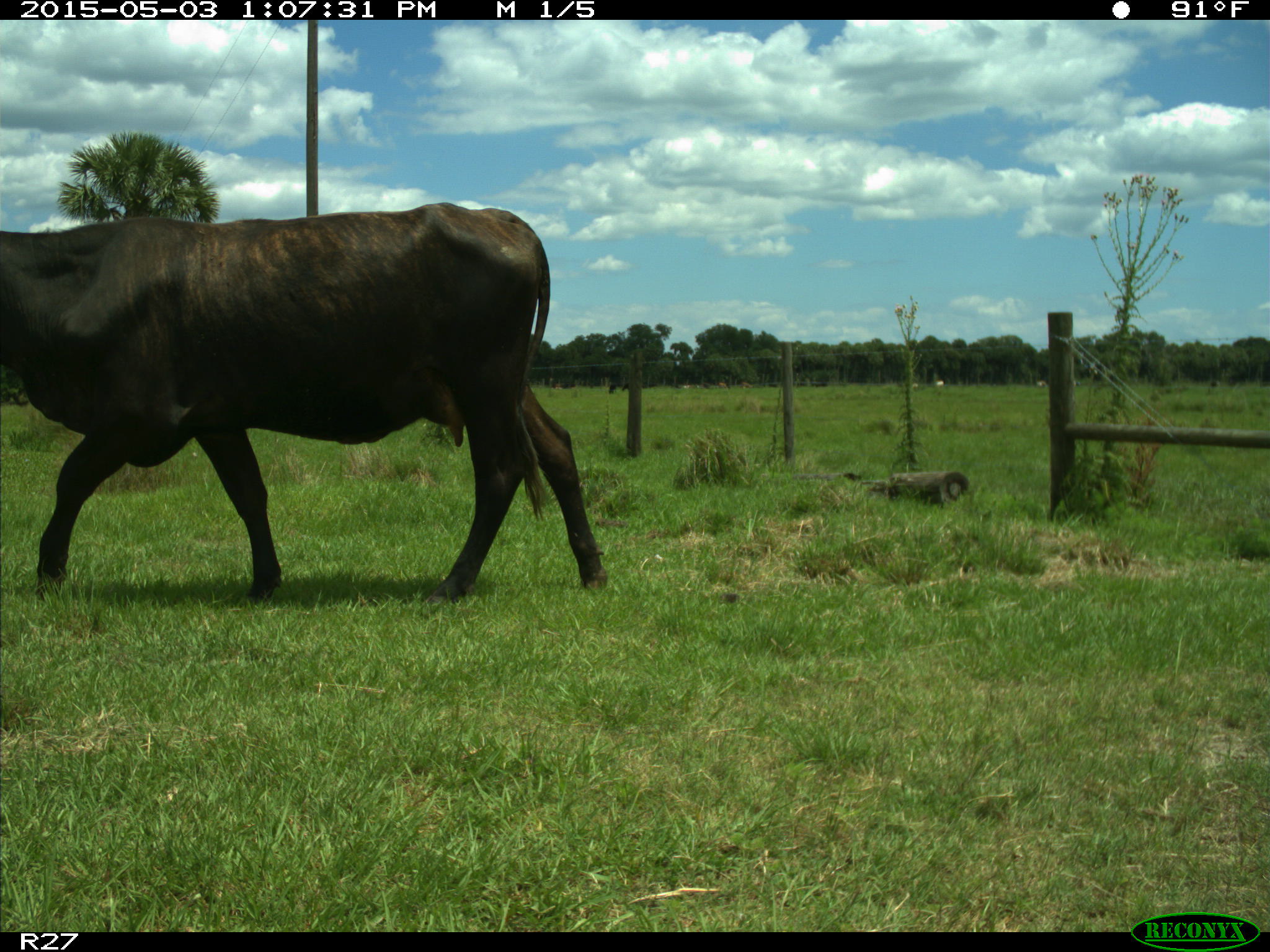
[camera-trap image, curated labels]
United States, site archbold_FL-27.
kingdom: Animalia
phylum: Chordata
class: Mammalia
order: Artiodactyla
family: Bovidae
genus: Bos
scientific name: Bos taurus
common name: domestic cow